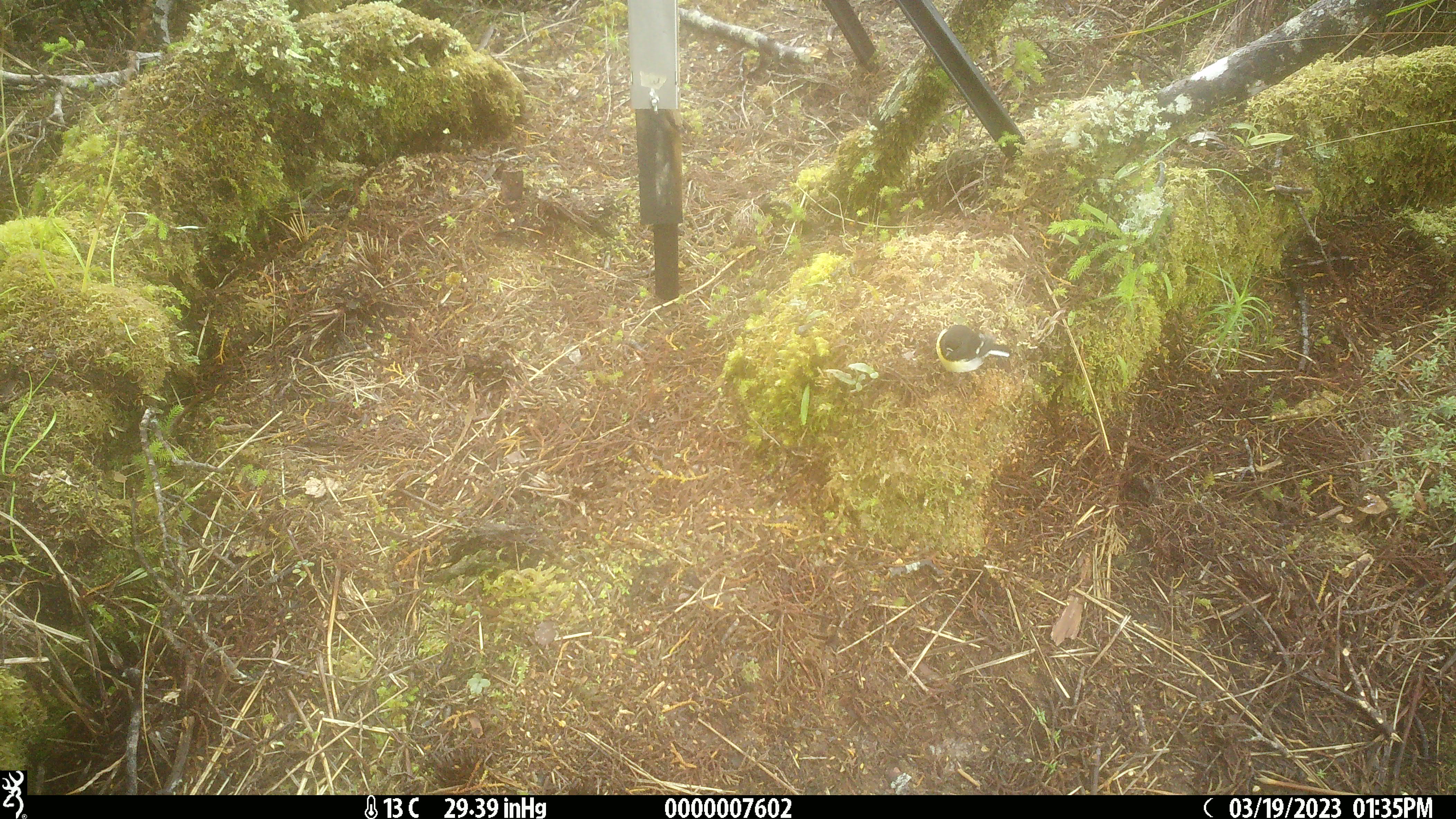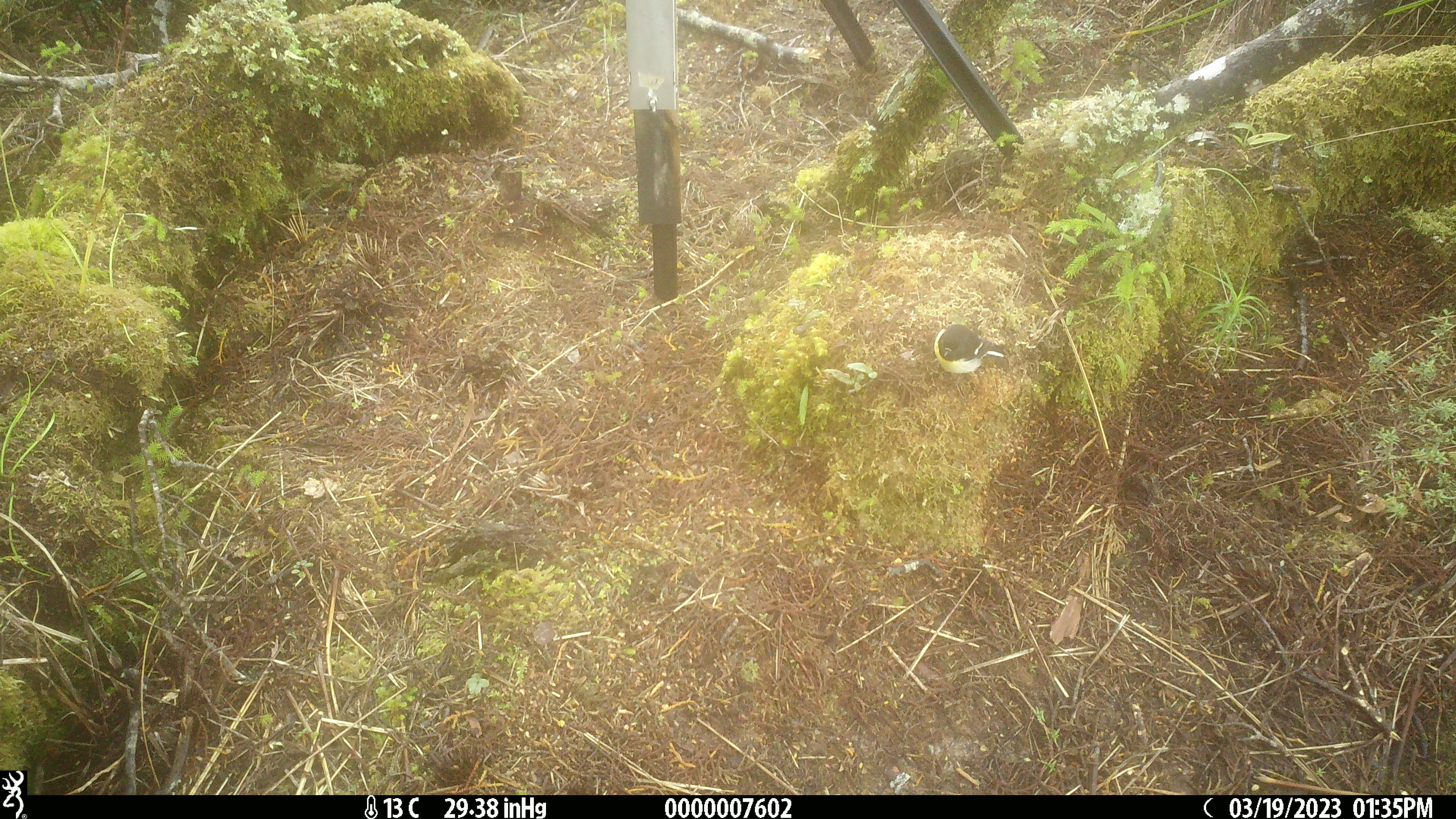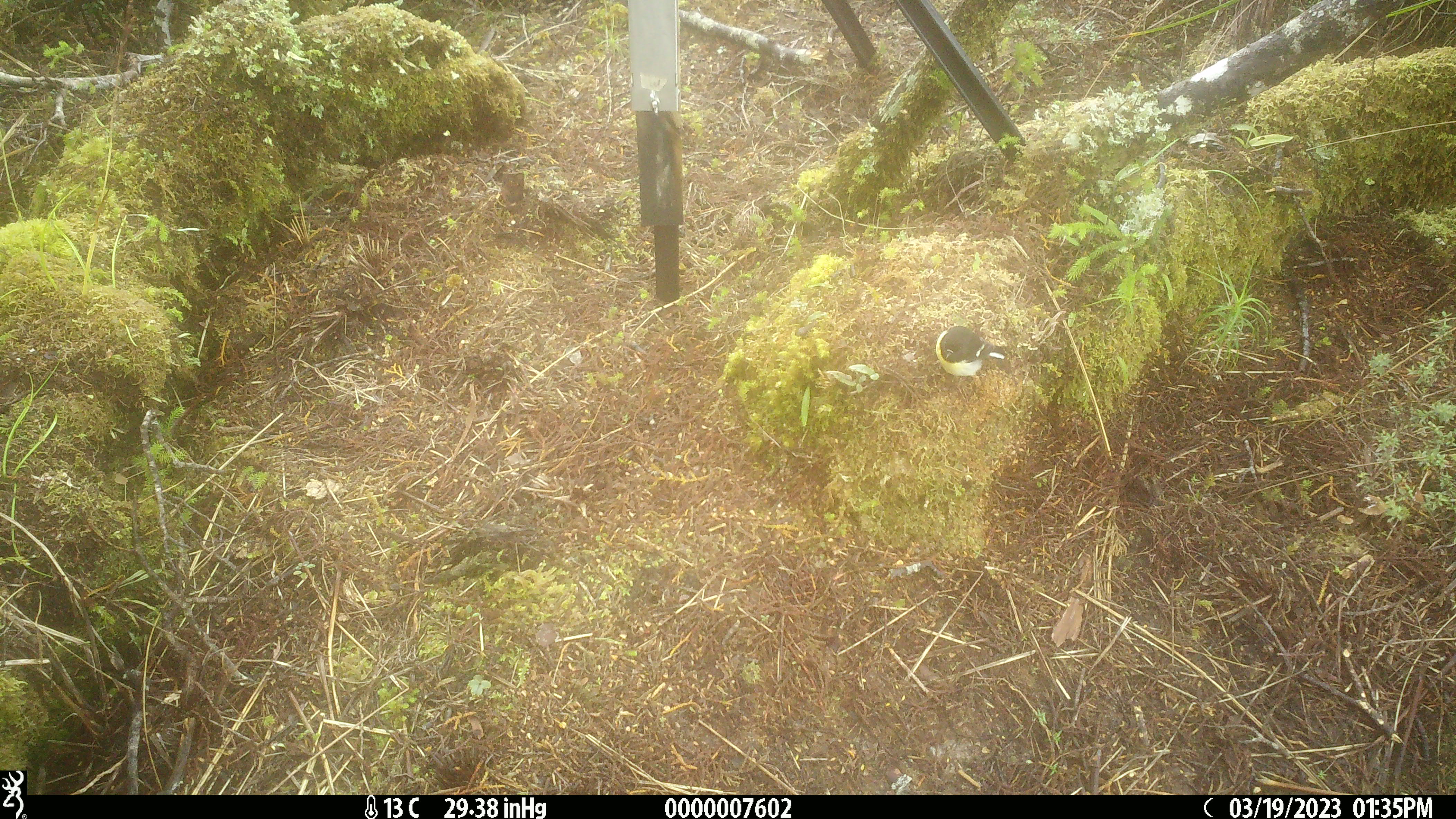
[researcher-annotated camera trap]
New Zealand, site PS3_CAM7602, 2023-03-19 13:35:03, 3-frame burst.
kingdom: Animalia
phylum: Chordata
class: Aves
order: Passeriformes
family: Petroicidae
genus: Petroica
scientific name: Petroica macrocephala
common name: tomtit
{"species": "tomtit (Petroica macrocephala)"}